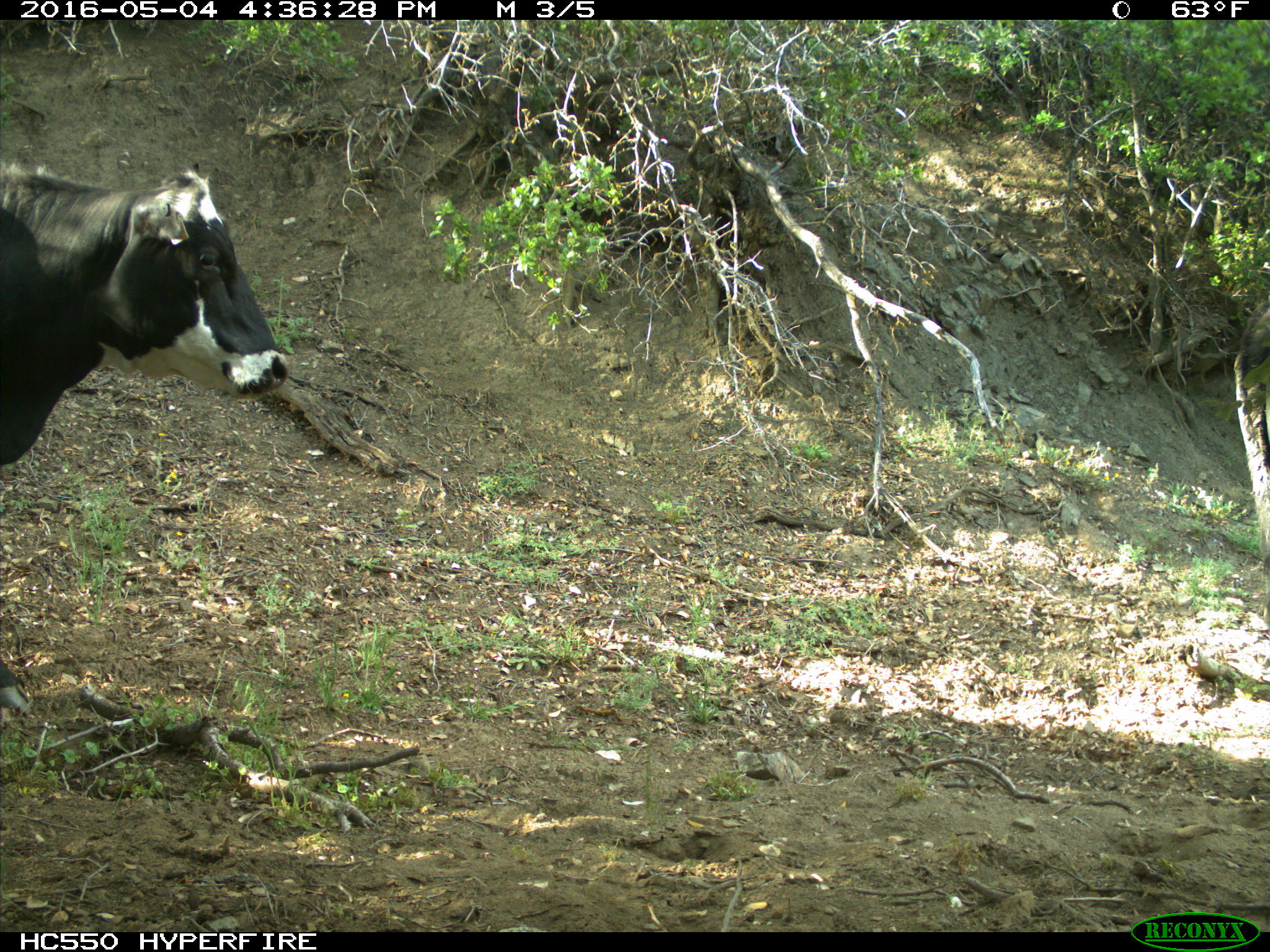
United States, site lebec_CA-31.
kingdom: Animalia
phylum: Chordata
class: Mammalia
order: Artiodactyla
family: Bovidae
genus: Bos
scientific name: Bos taurus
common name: domestic cow